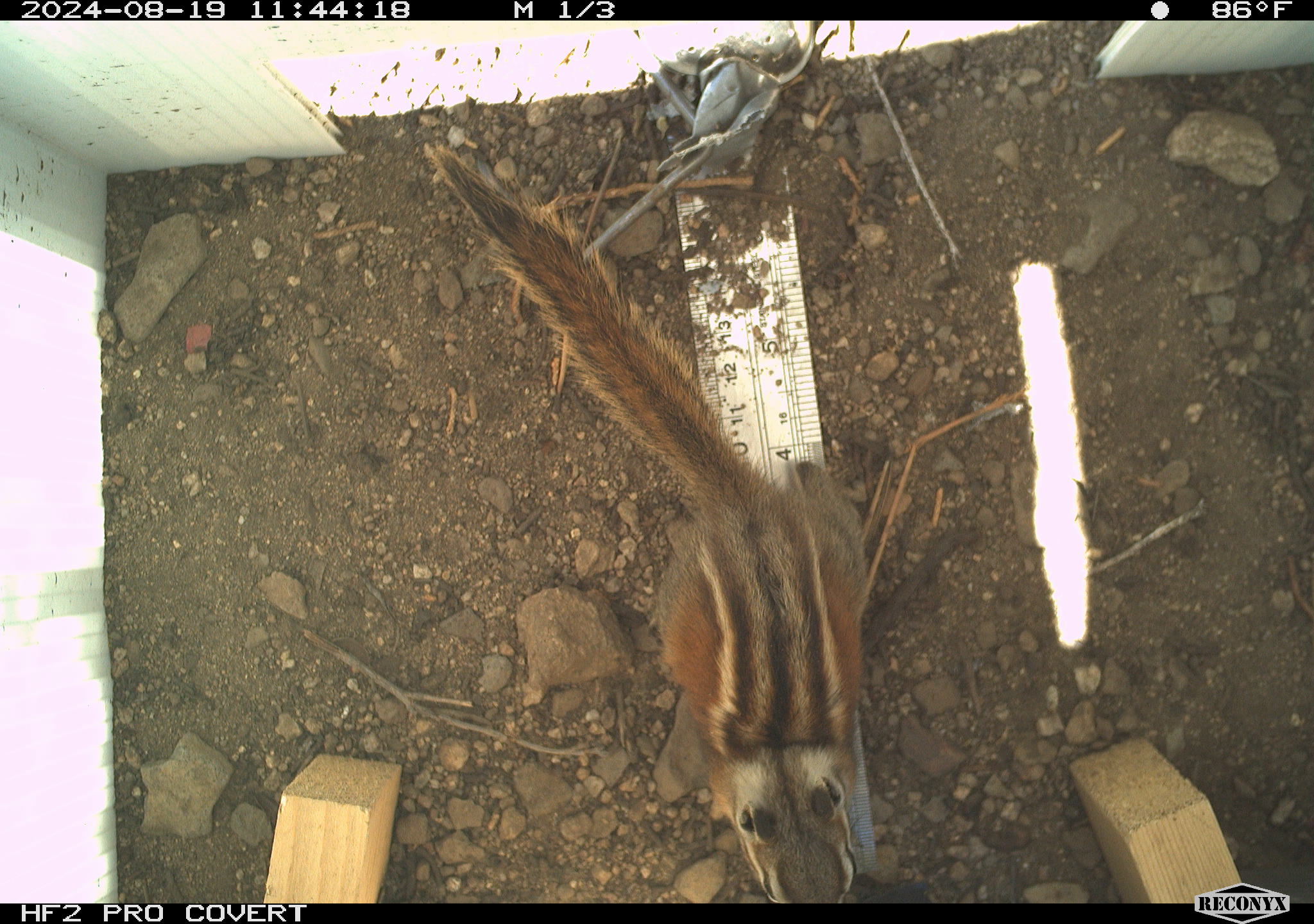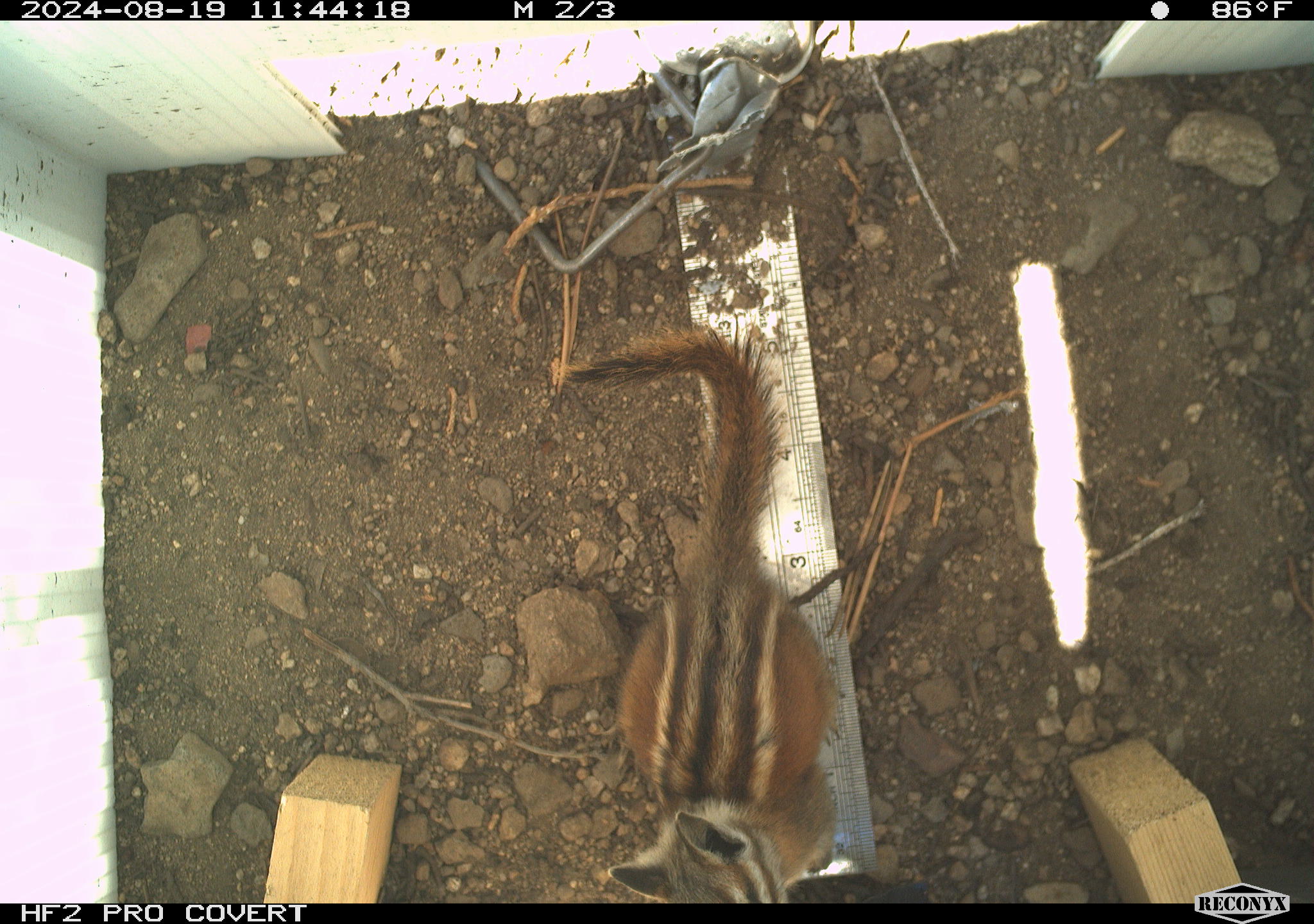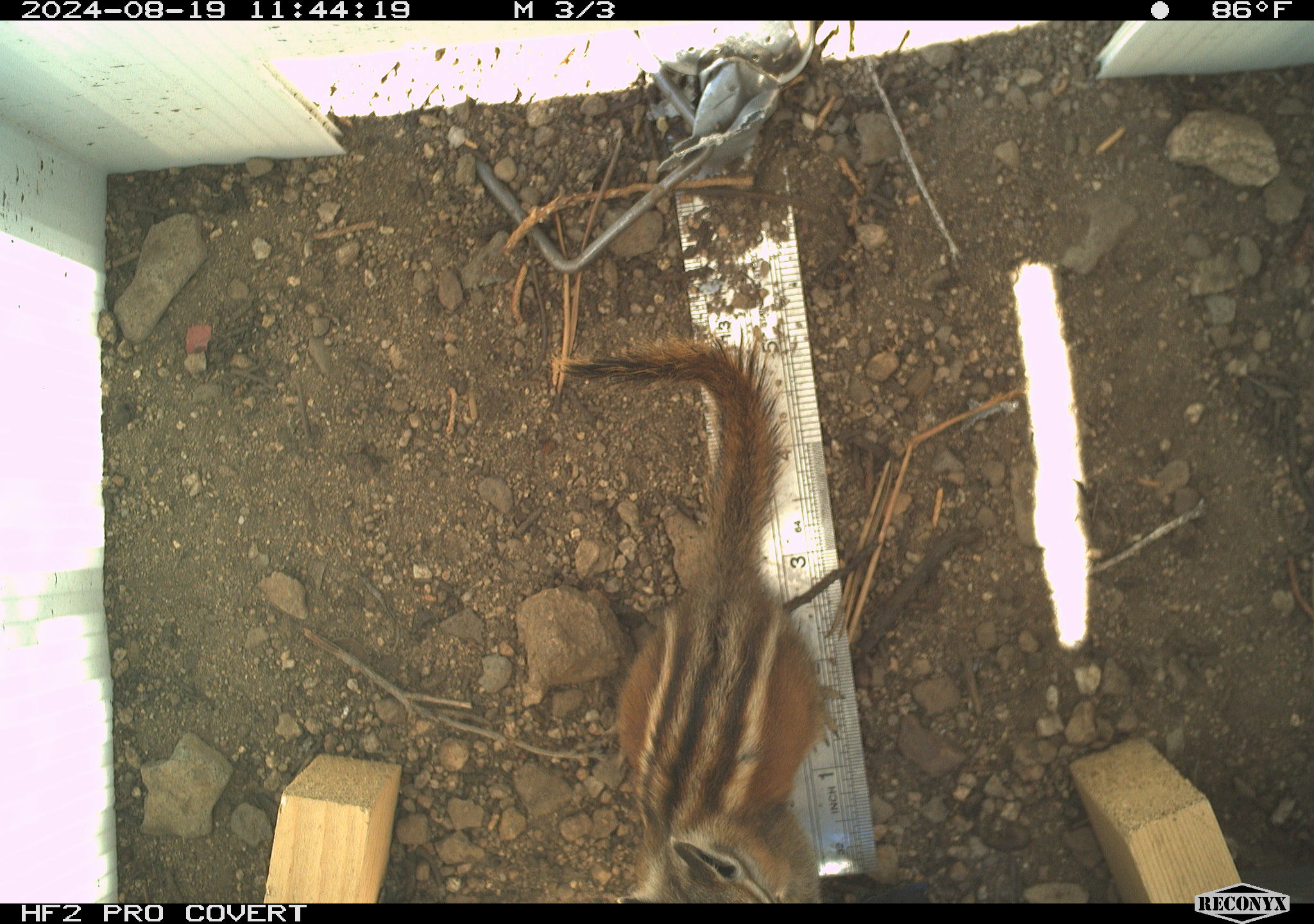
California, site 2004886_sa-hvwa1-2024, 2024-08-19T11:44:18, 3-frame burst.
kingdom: Animalia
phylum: Chordata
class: Mammalia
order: Rodentia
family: Sciuridae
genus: Neotamias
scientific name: Neotamias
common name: western chipmunks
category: neotamias species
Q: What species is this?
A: Neotamias species (western chipmunks) (Neotamias).